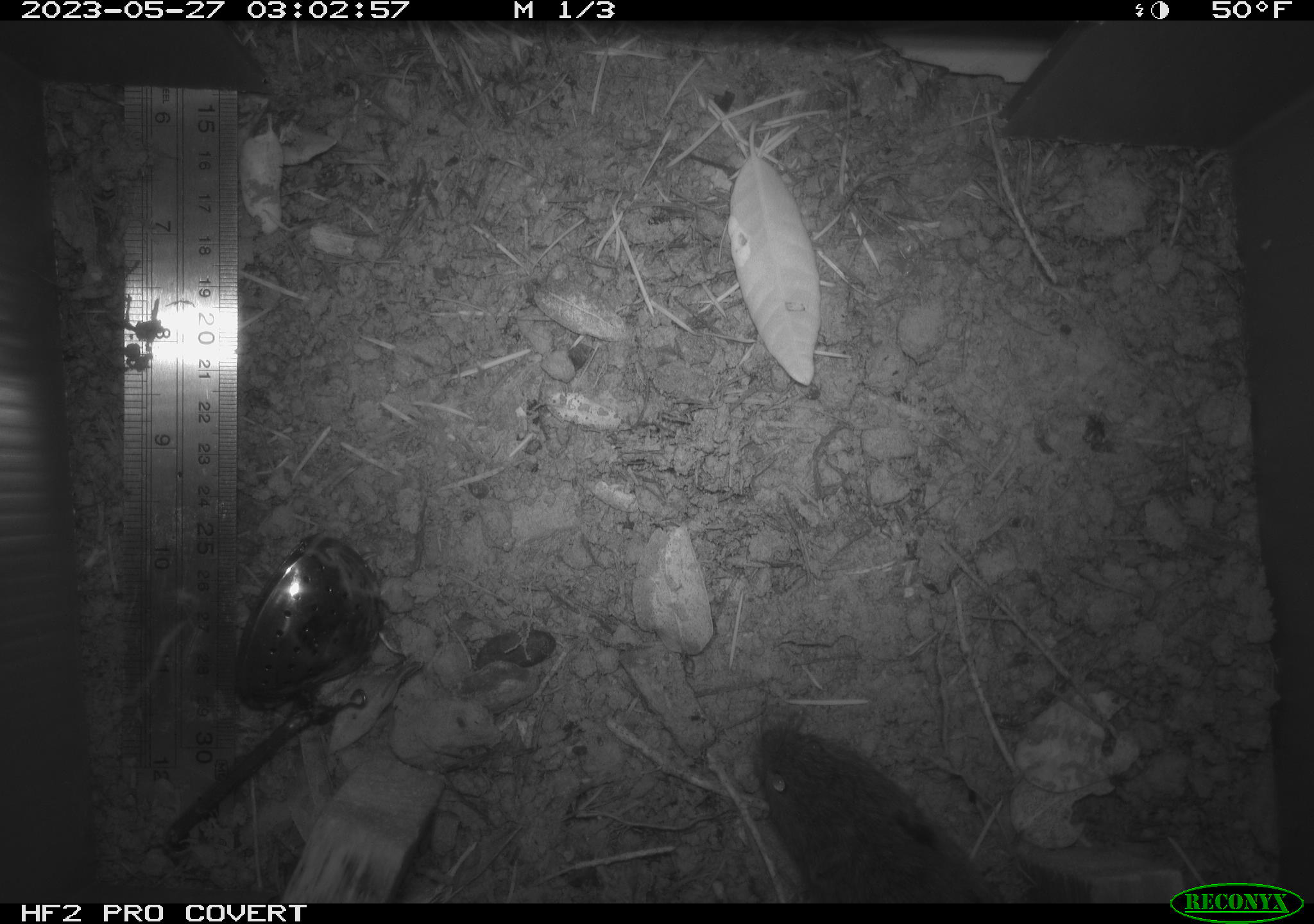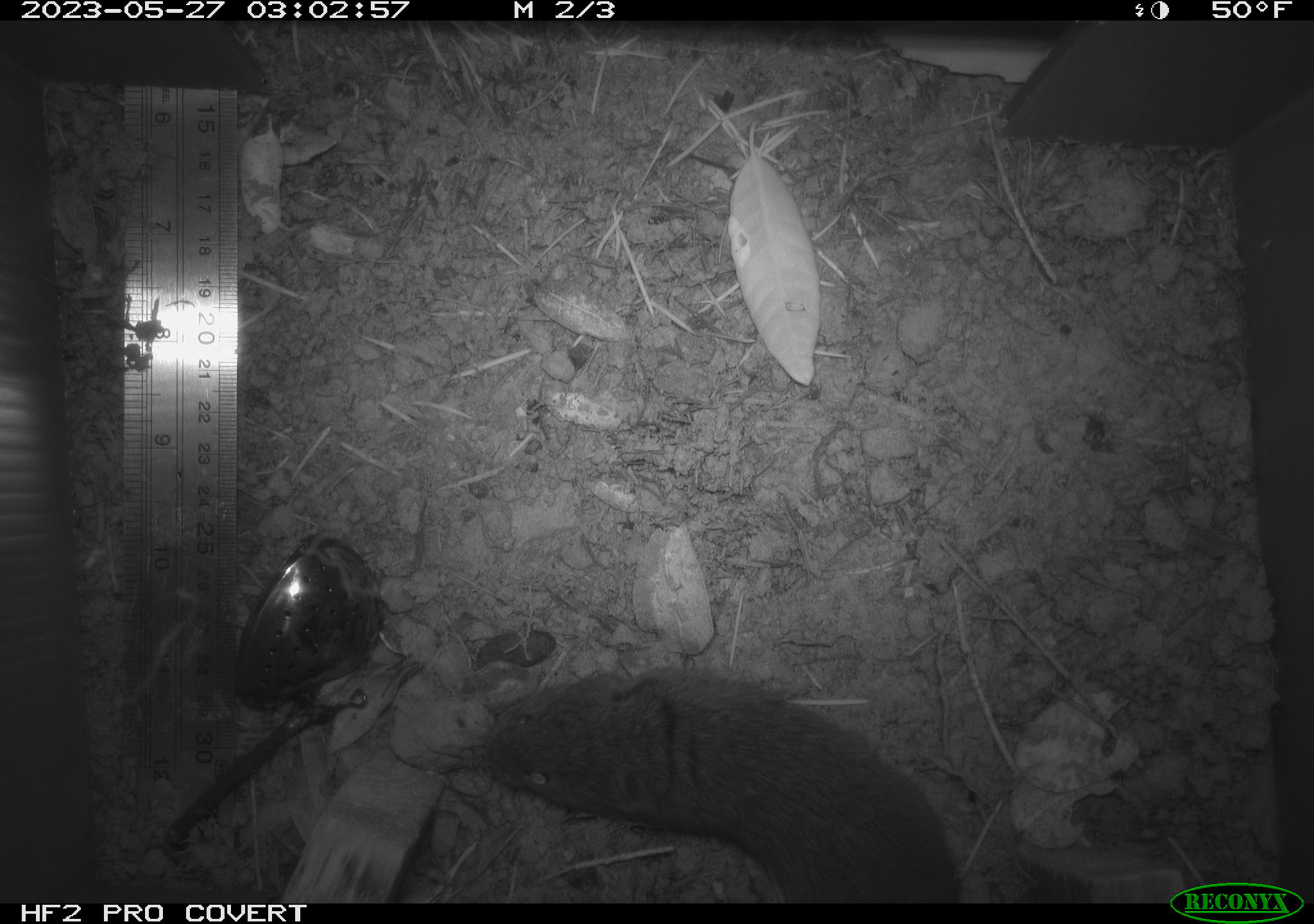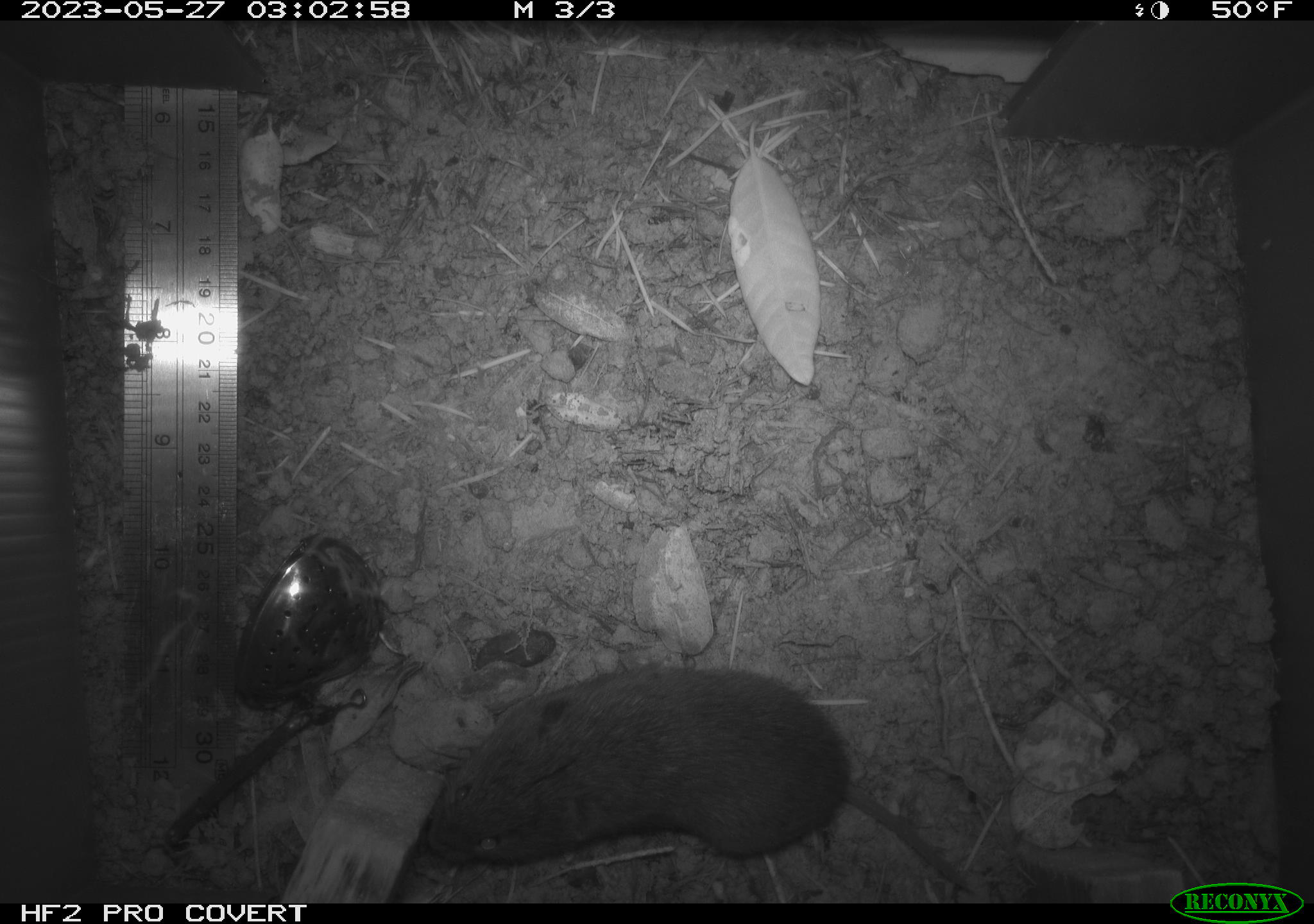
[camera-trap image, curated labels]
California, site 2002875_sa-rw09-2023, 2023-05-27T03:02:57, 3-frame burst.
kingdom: Animalia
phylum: Chordata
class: Mammalia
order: Rodentia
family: Cricetidae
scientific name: Arvicolinae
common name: voles, lemmings, and muskrats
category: arvicolinae subfamily